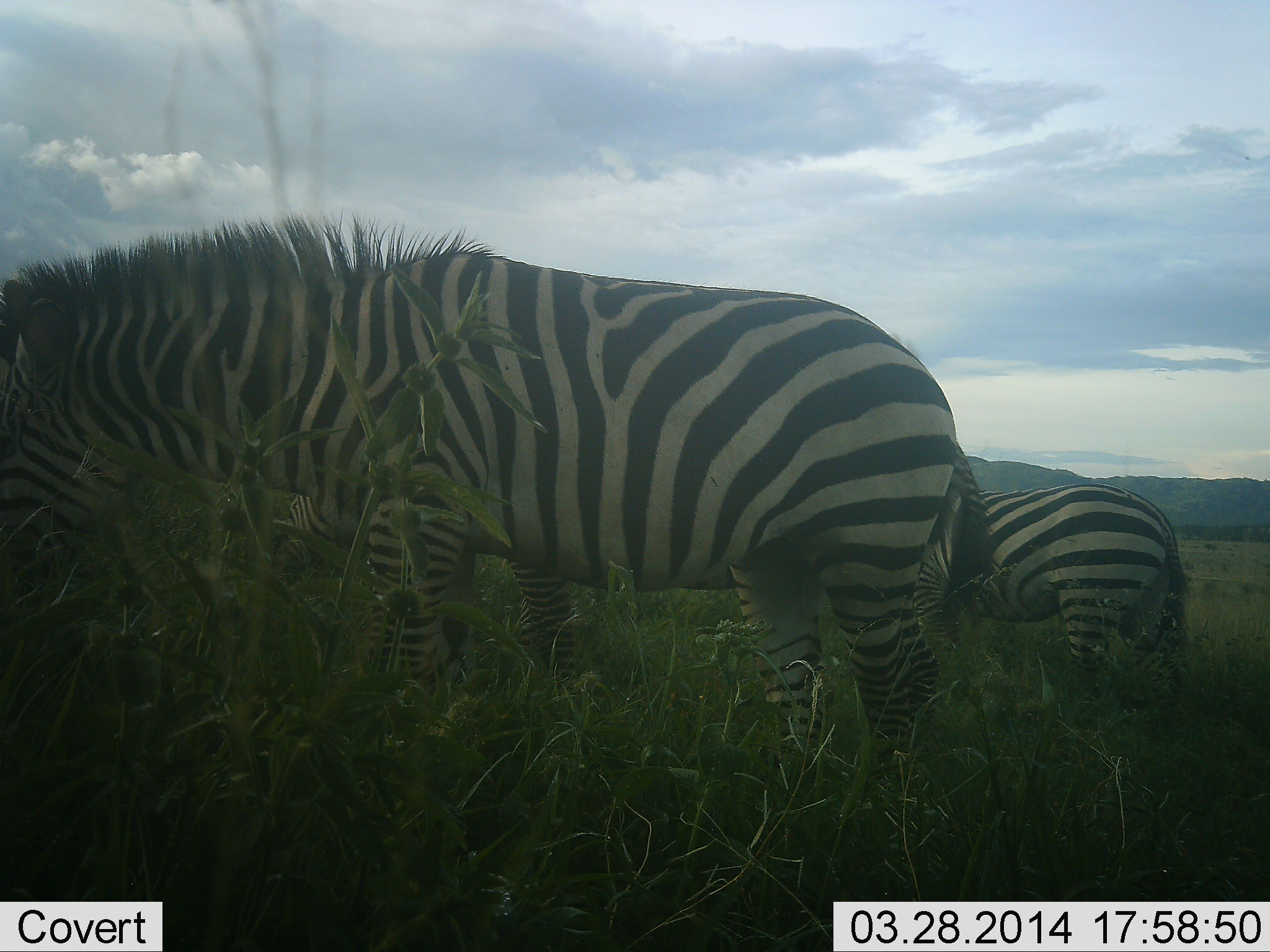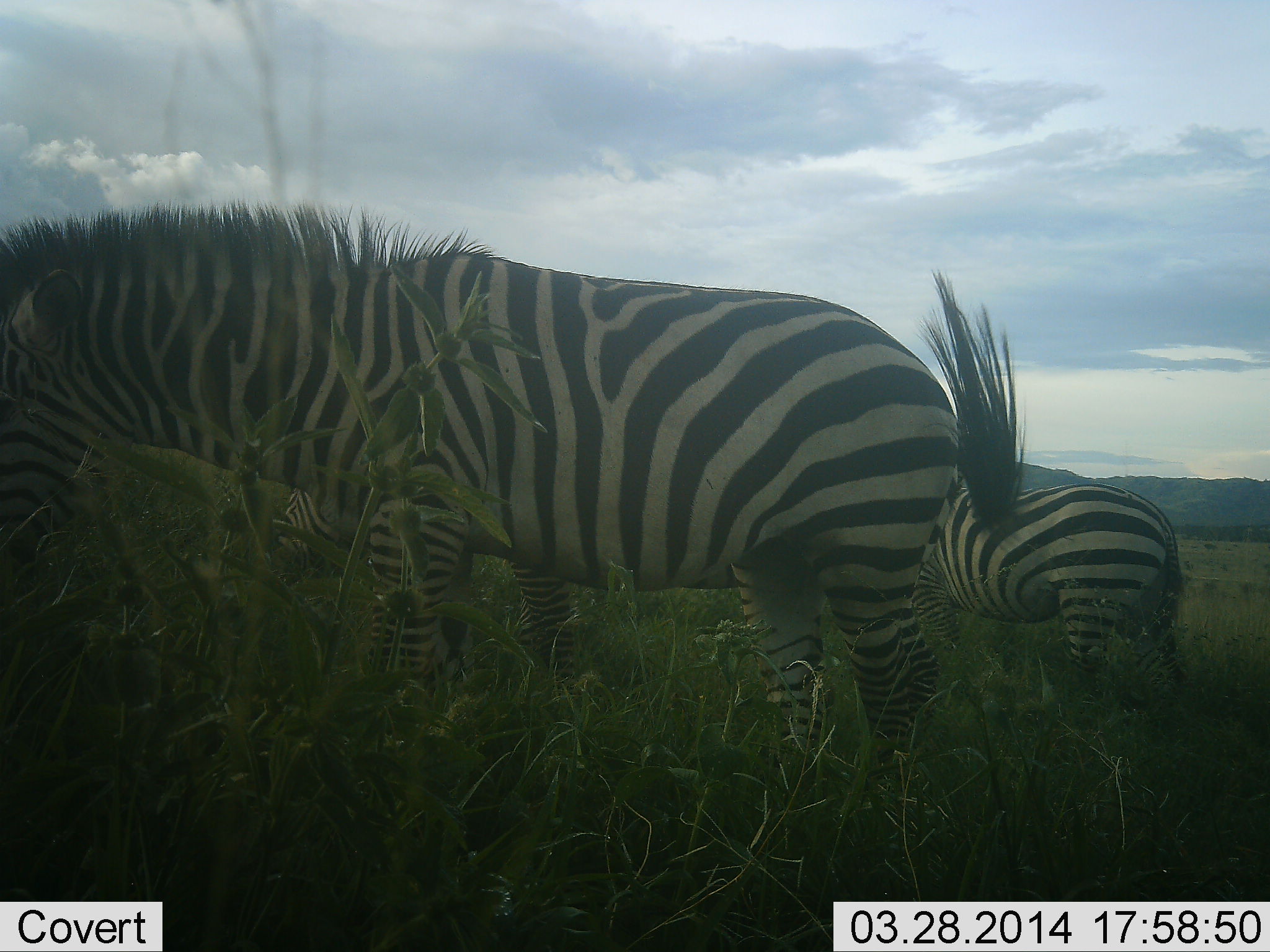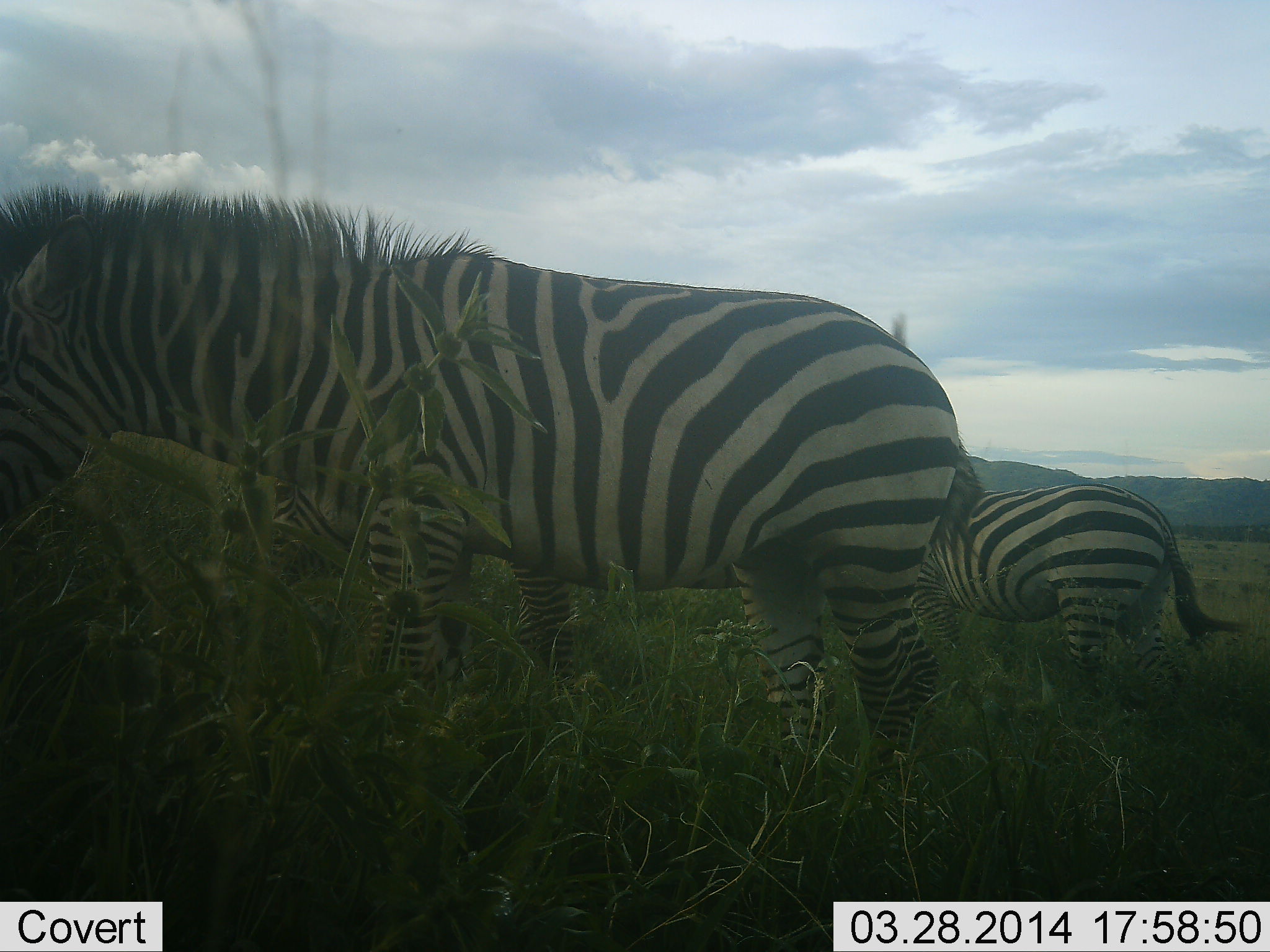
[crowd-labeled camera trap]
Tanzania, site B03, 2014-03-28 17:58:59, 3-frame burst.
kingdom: Animalia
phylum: Chordata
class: Mammalia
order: Perissodactyla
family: Equidae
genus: Equus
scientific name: Equus quagga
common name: plains zebra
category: zebra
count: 3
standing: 70%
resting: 0%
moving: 0%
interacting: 0%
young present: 0%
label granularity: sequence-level